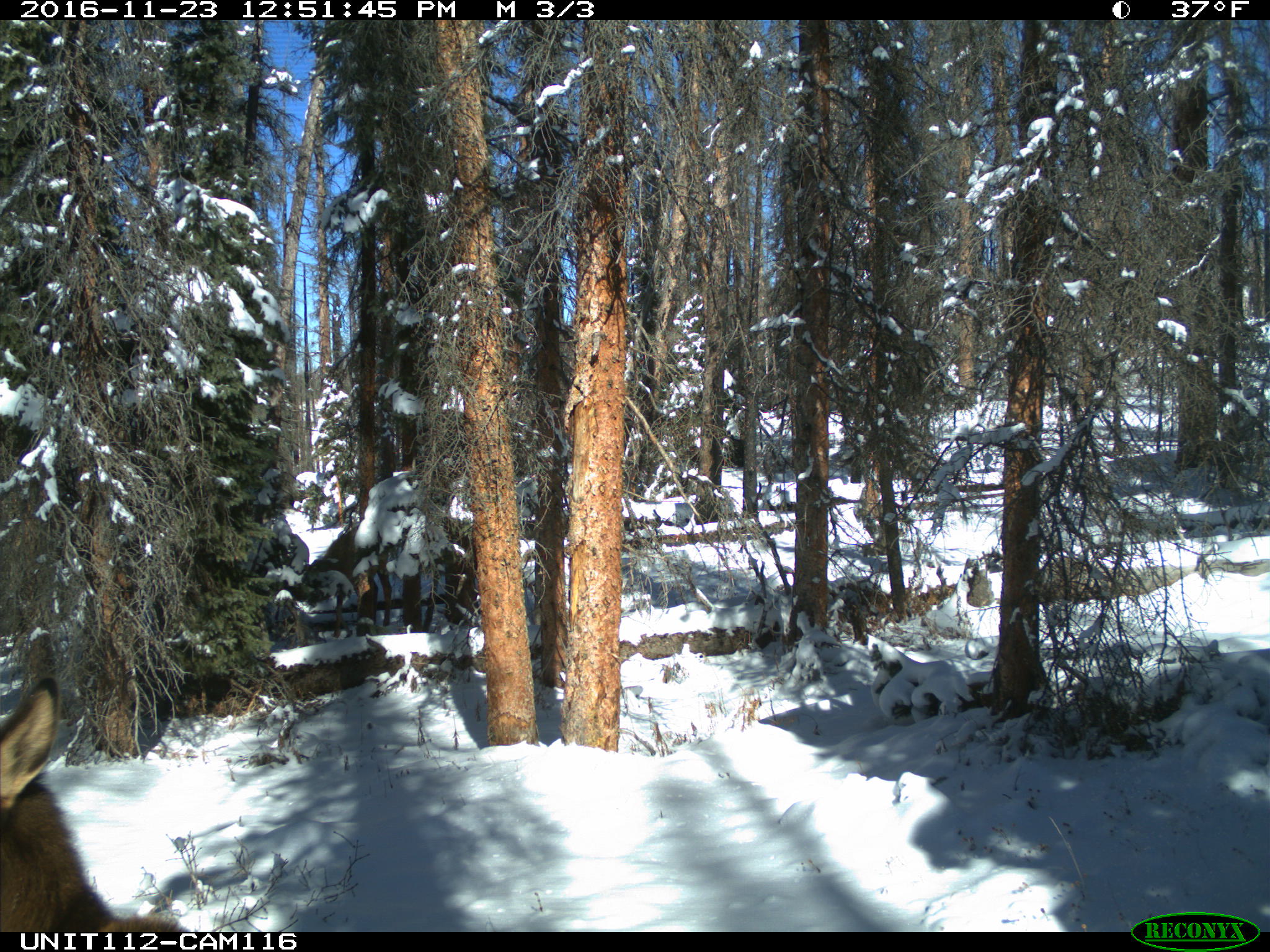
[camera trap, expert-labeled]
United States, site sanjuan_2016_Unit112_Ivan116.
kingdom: Animalia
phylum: Chordata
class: Mammalia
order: Artiodactyla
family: Cervidae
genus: Cervus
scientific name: Cervus elaphus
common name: red deer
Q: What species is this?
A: Cervus elaphus (red deer).